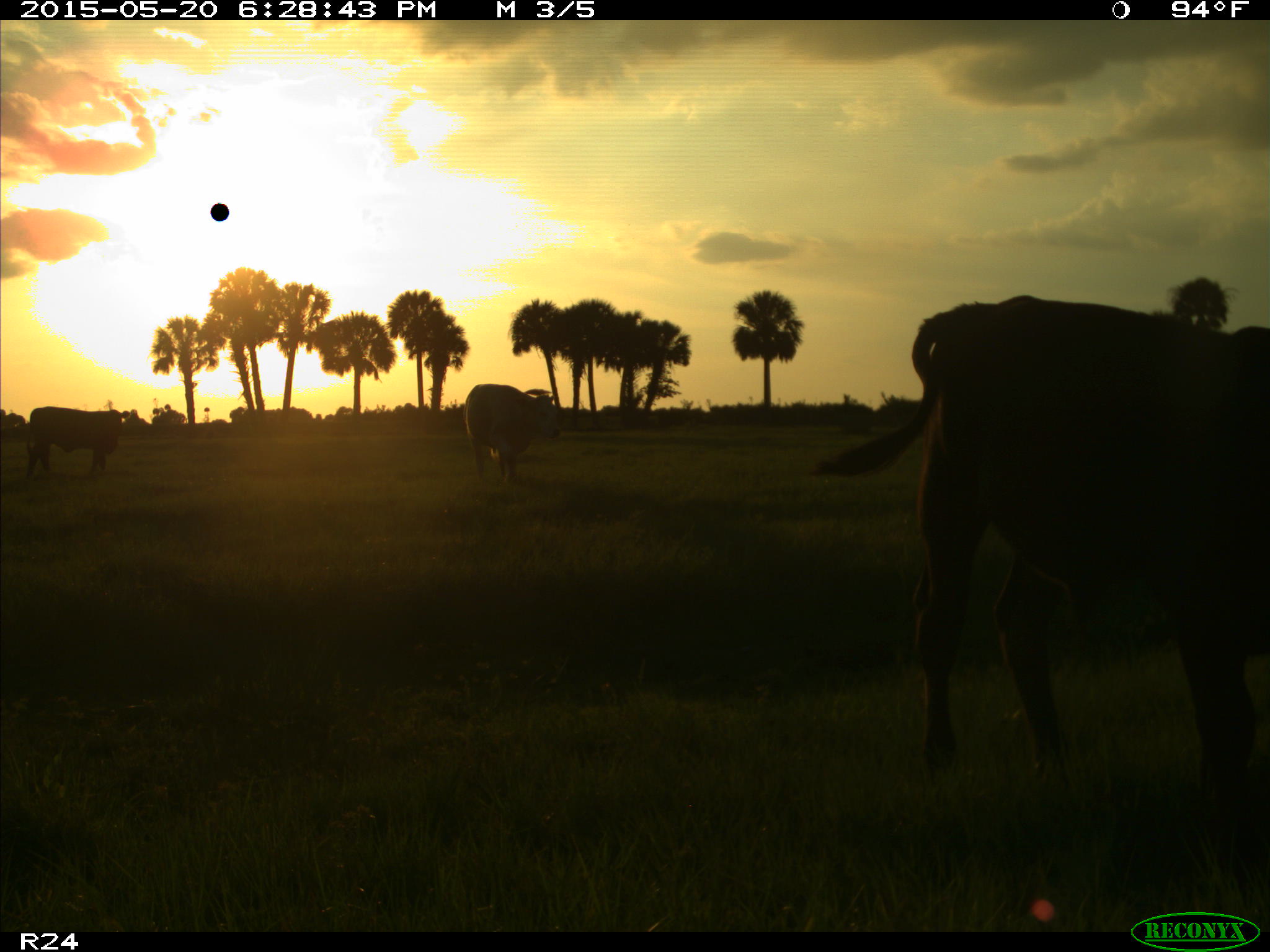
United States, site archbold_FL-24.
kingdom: Animalia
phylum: Chordata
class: Mammalia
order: Artiodactyla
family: Bovidae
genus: Bos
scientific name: Bos taurus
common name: domestic cow